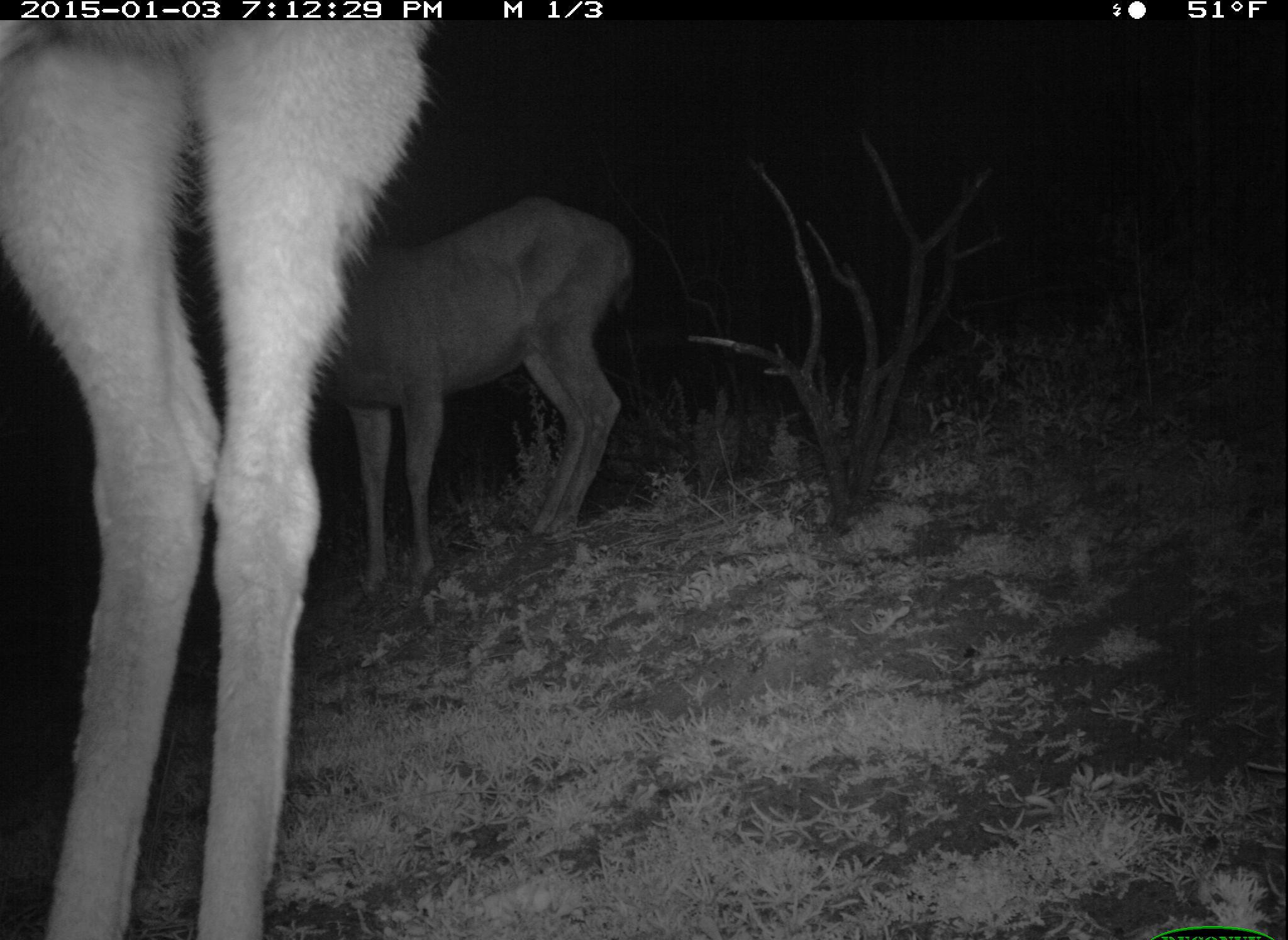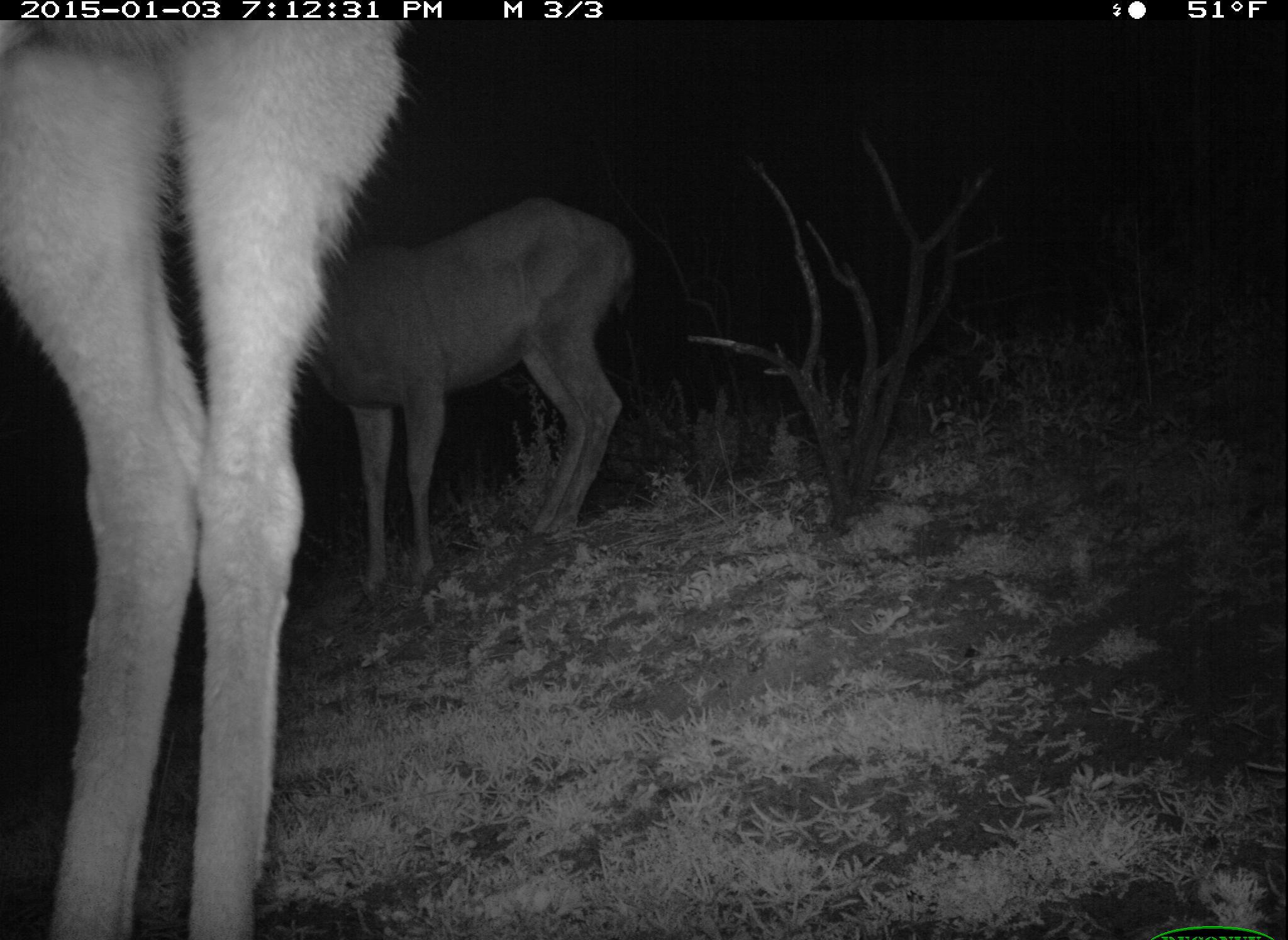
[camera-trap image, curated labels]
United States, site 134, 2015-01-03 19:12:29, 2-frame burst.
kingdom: Animalia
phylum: Chordata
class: Mammalia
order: Artiodactyla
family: Cervidae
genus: Odocoileus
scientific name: Odocoileus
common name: deer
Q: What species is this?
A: Deer (Odocoileus).